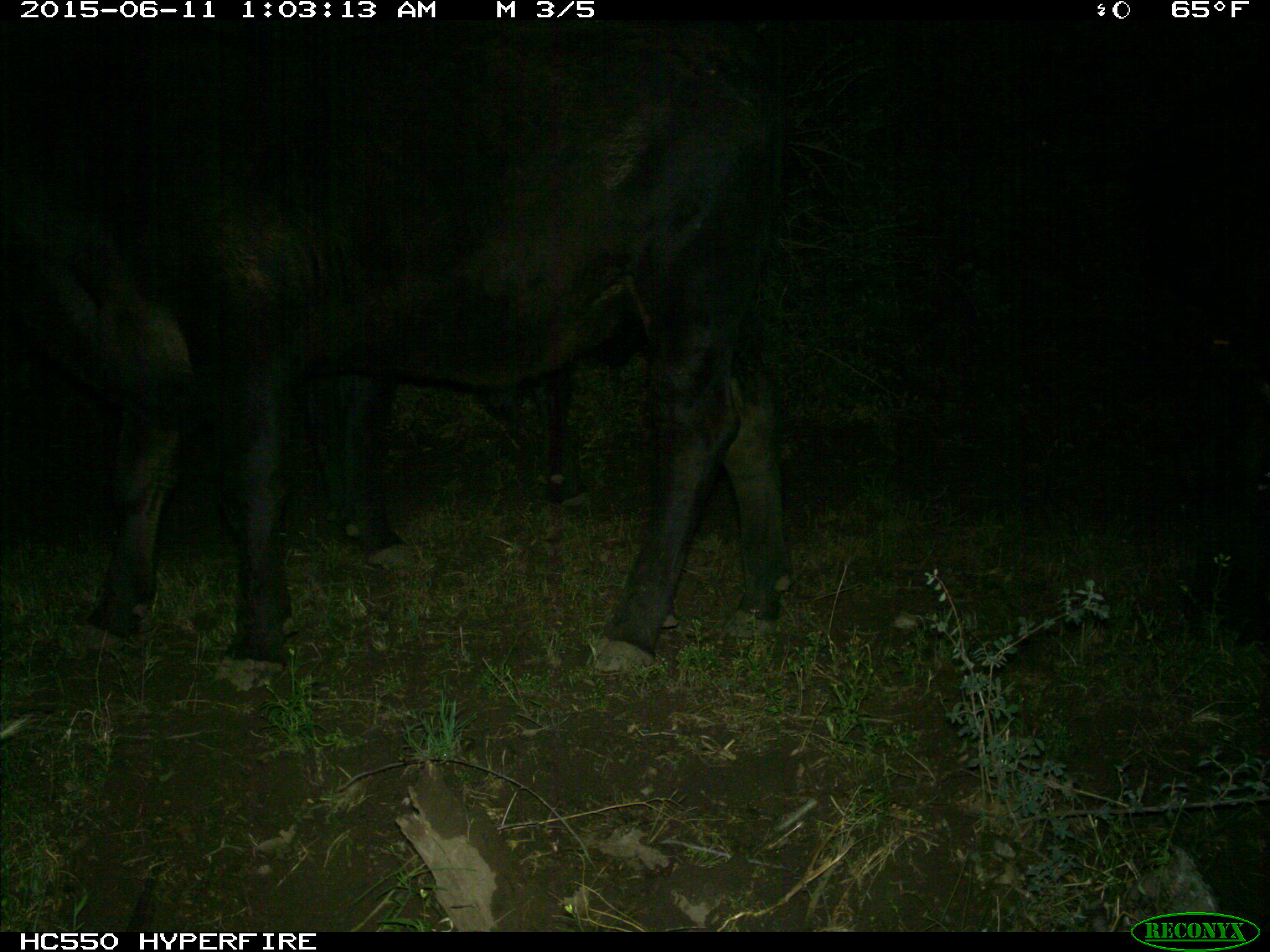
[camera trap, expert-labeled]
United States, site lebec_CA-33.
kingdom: Animalia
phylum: Chordata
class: Mammalia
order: Artiodactyla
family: Bovidae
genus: Bos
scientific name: Bos taurus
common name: domestic cow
Bos taurus (domestic cow).